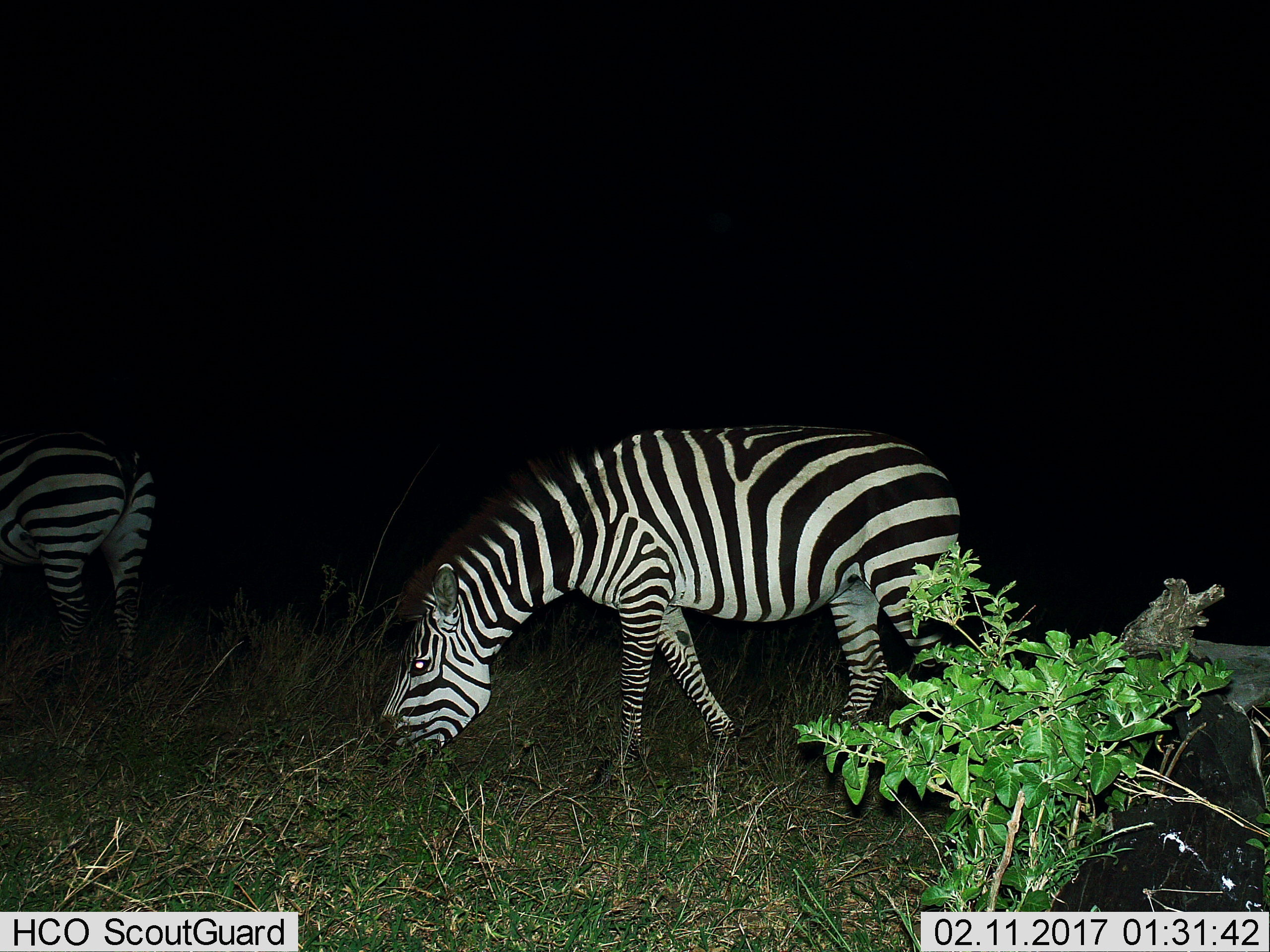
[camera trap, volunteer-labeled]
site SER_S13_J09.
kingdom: Animalia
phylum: Chordata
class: Mammalia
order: Perissodactyla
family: Equidae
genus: Equus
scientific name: Equus quagga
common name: plains zebra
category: zebraplains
Zebraplains (plains zebra) (Equus quagga), count 2. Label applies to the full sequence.